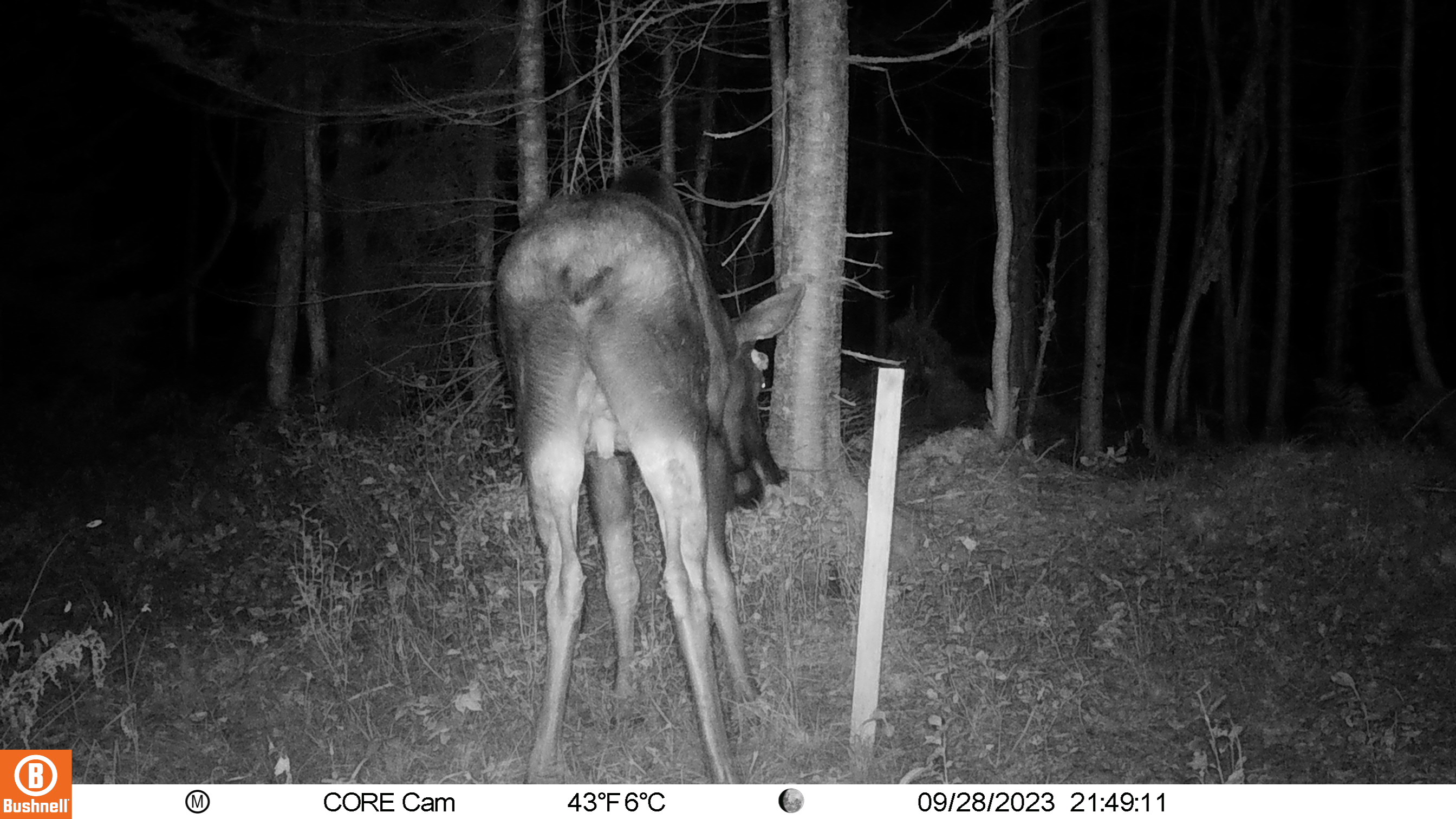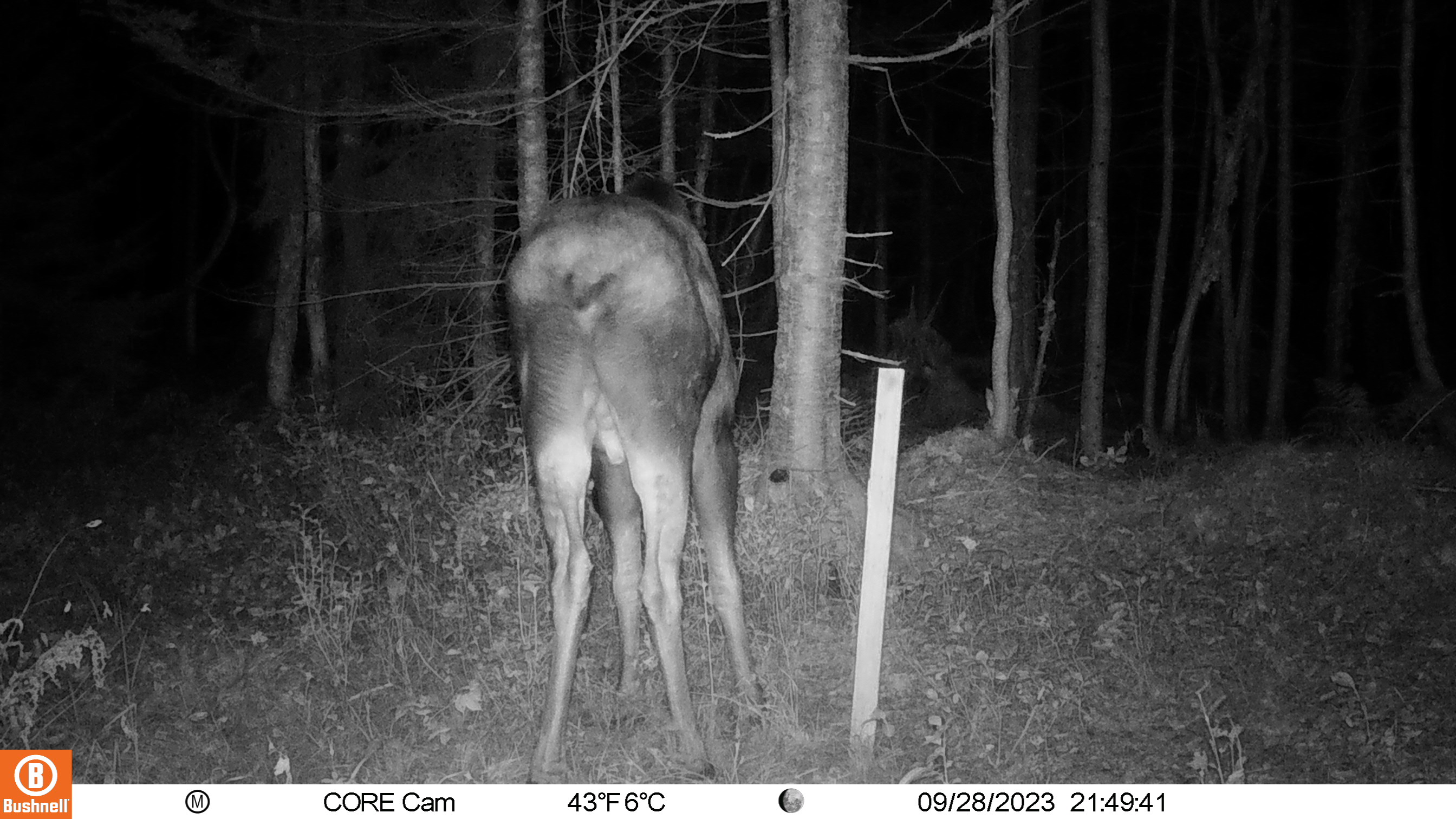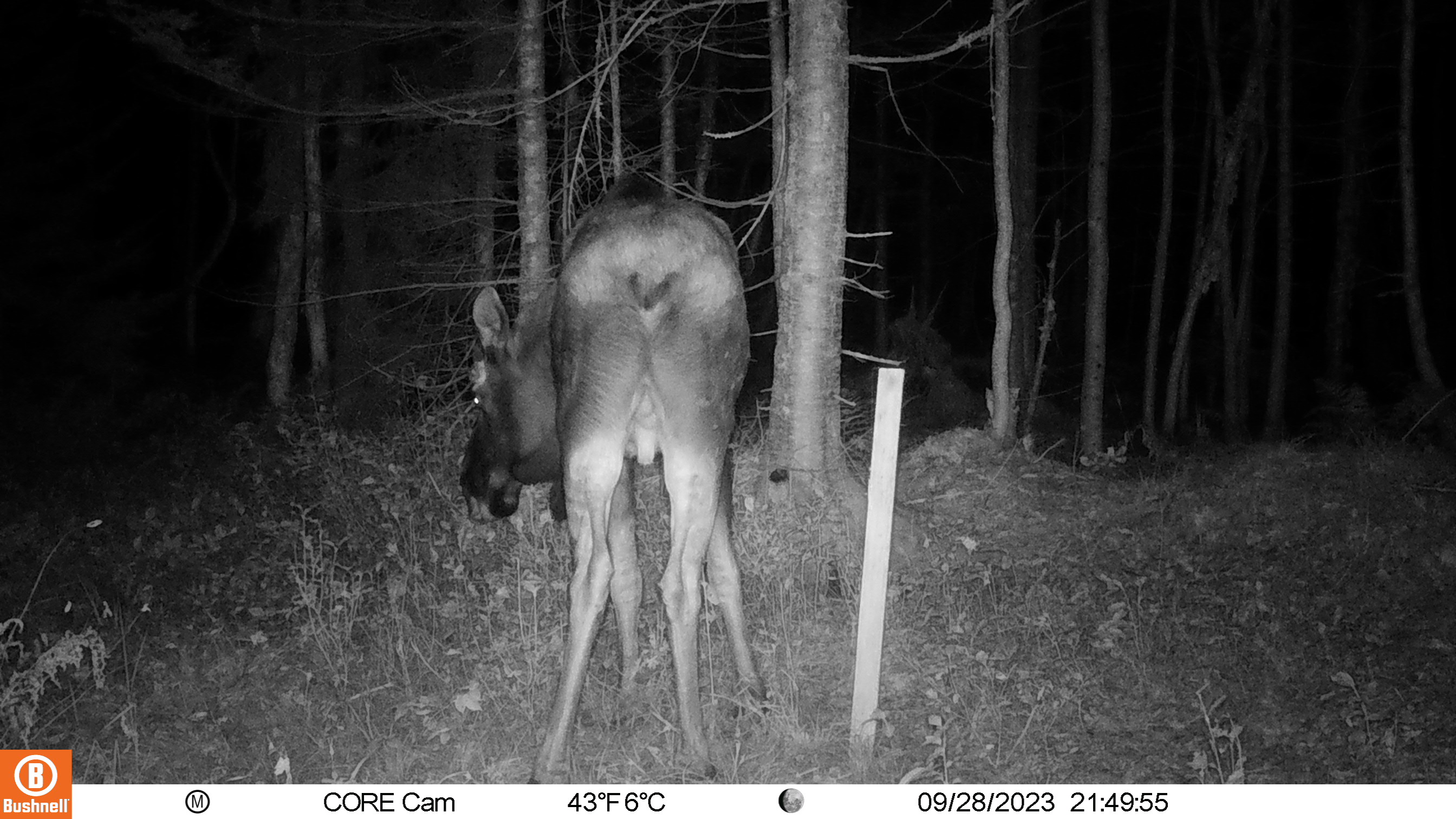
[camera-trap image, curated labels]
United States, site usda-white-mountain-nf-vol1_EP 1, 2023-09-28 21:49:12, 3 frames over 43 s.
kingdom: Animalia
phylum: Chordata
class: Mammalia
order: Artiodactyla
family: Cervidae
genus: Alces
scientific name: Alces alces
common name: moose